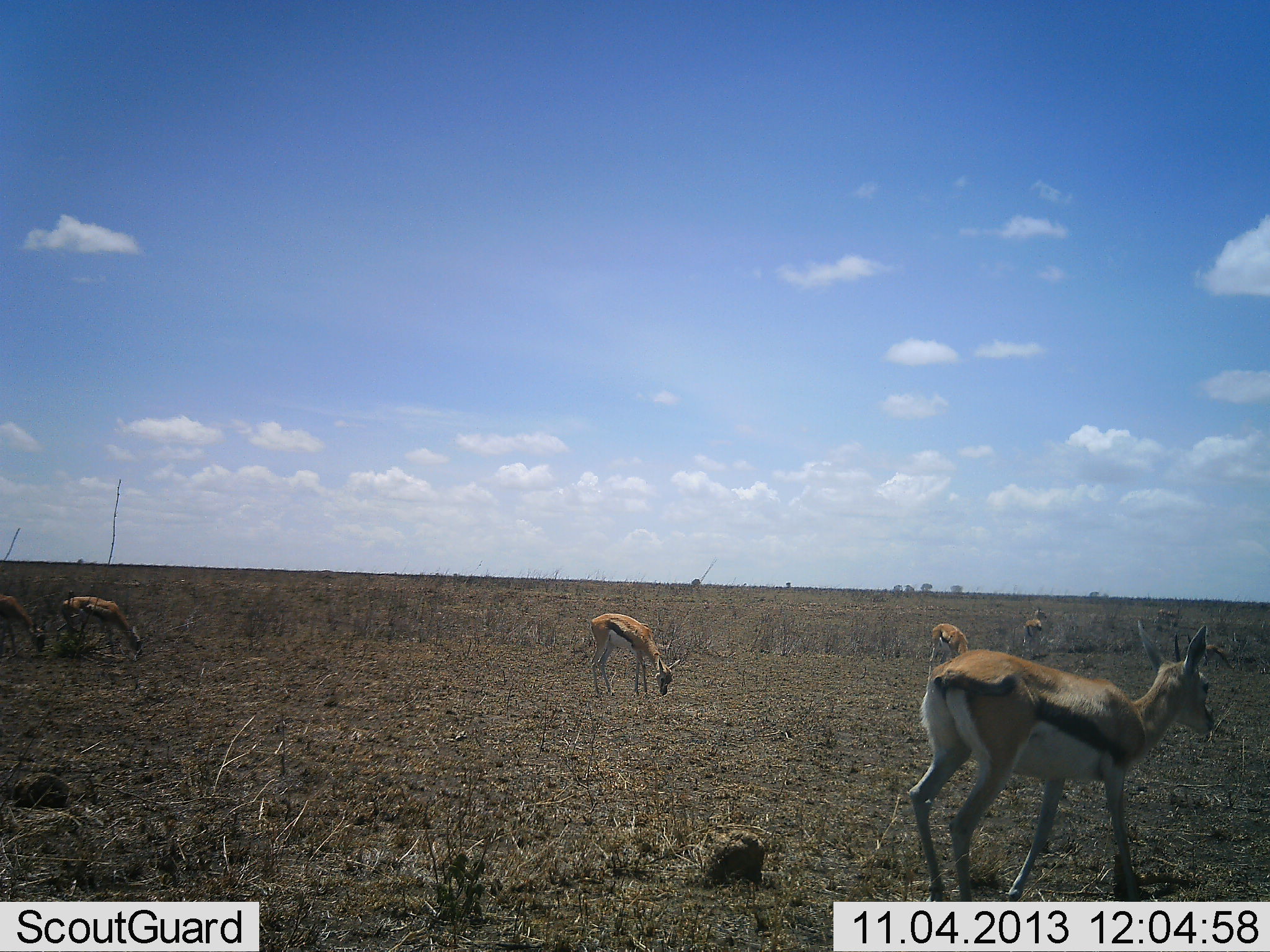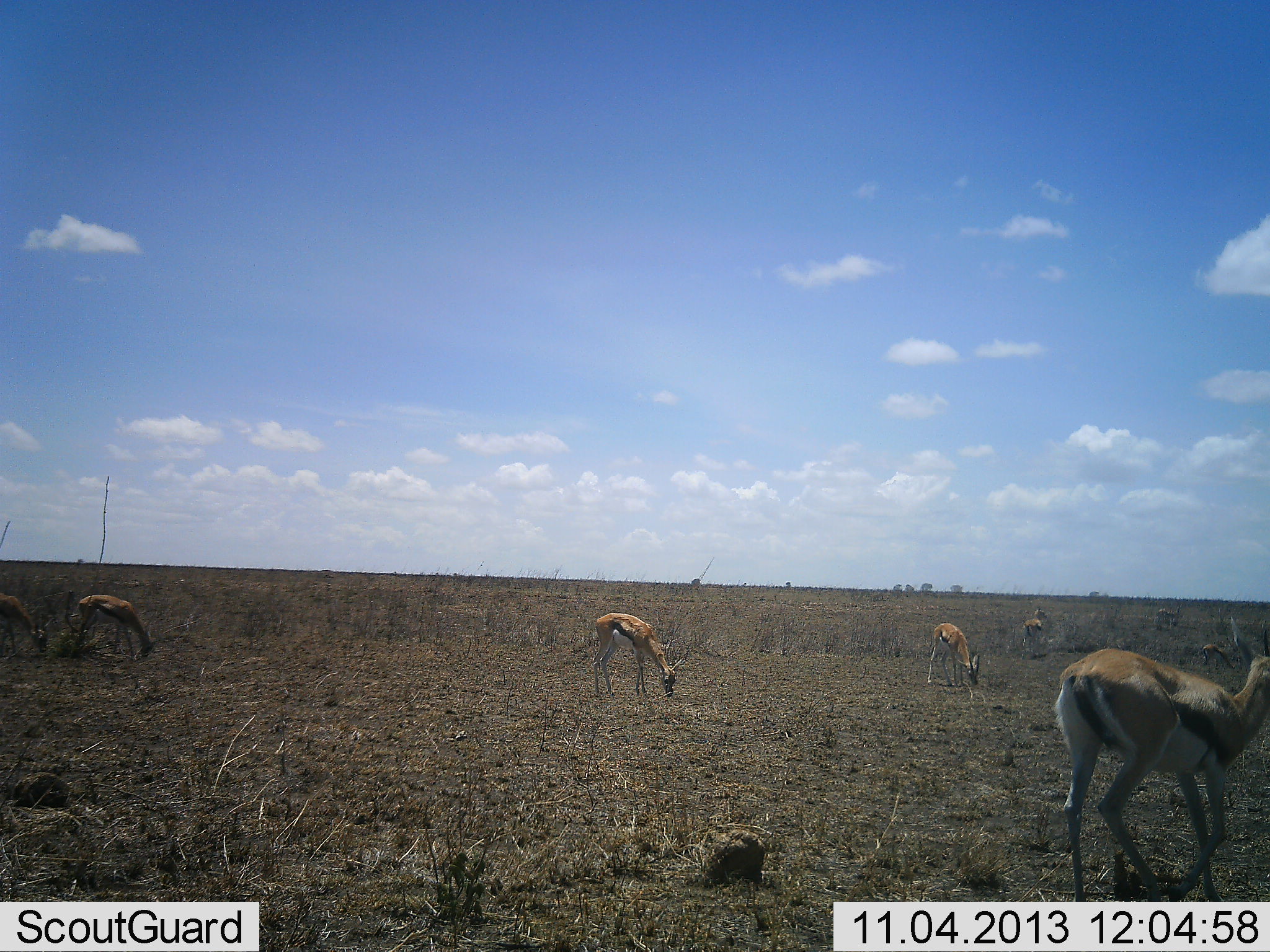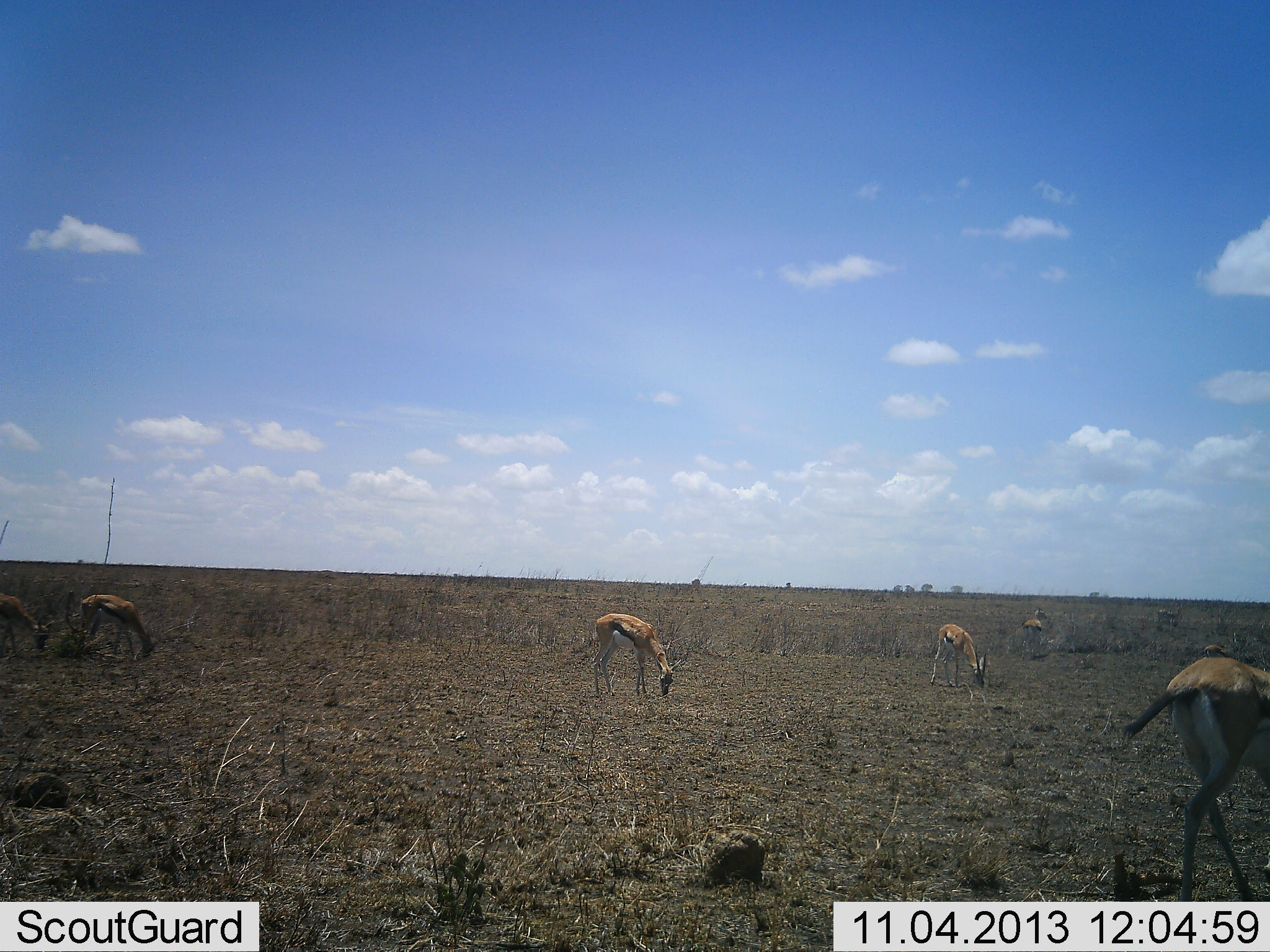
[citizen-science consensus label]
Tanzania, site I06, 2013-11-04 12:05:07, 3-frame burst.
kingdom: Animalia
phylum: Chordata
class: Mammalia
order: Artiodactyla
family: Bovidae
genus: Eudorcas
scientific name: Eudorcas thomsonii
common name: thomson's gazelle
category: gazellethomsons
Gazellethomsons (thomson's gazelle) (Eudorcas thomsonii), count 6. Behavior (volunteer vote fractions): standing 35%, resting 0%, moving 62%, interacting 0%. Young present (vote fraction): 0%. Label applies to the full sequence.